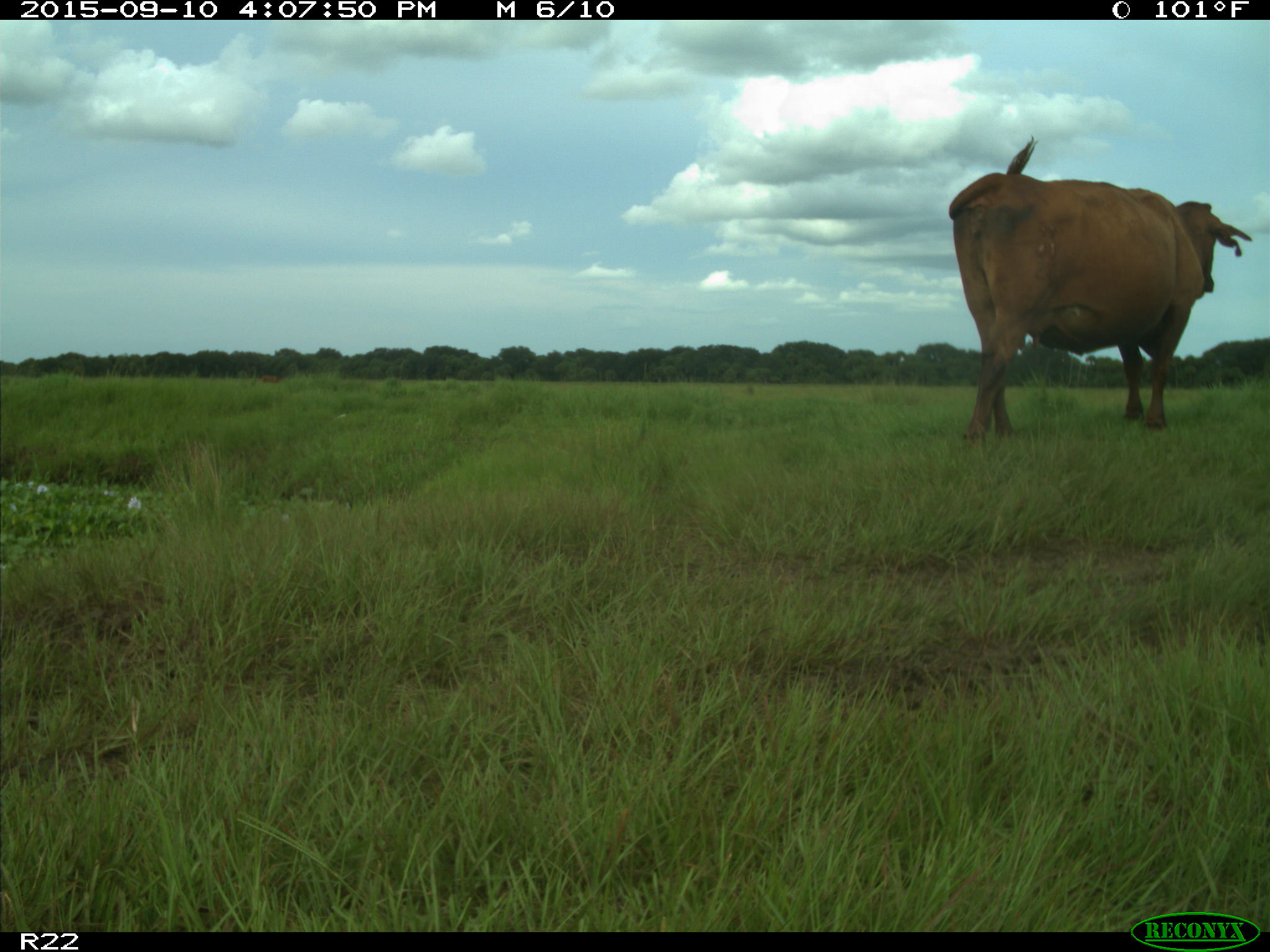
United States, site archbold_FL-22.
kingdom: Animalia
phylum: Chordata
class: Mammalia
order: Artiodactyla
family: Bovidae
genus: Bos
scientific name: Bos taurus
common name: domestic cow